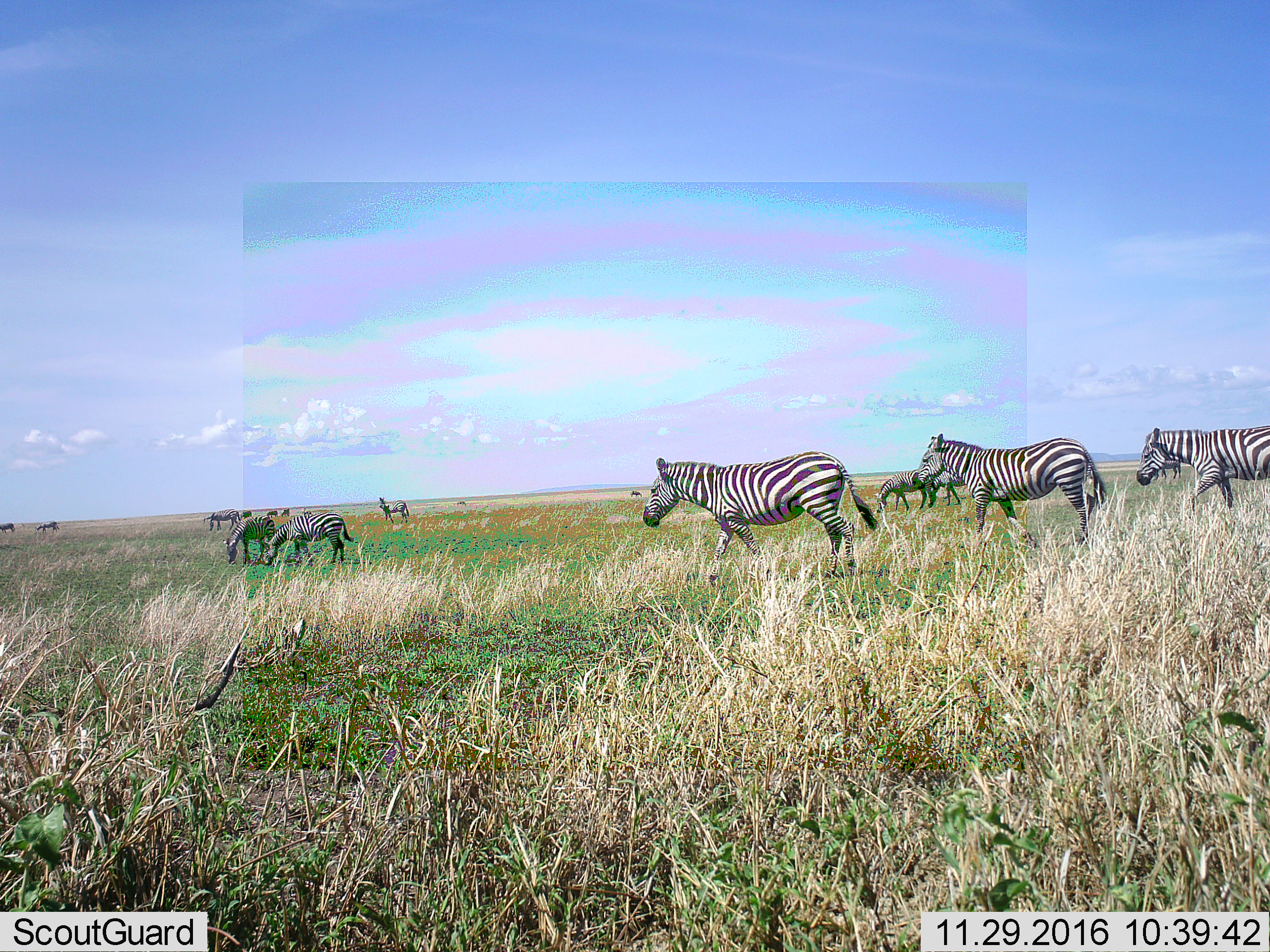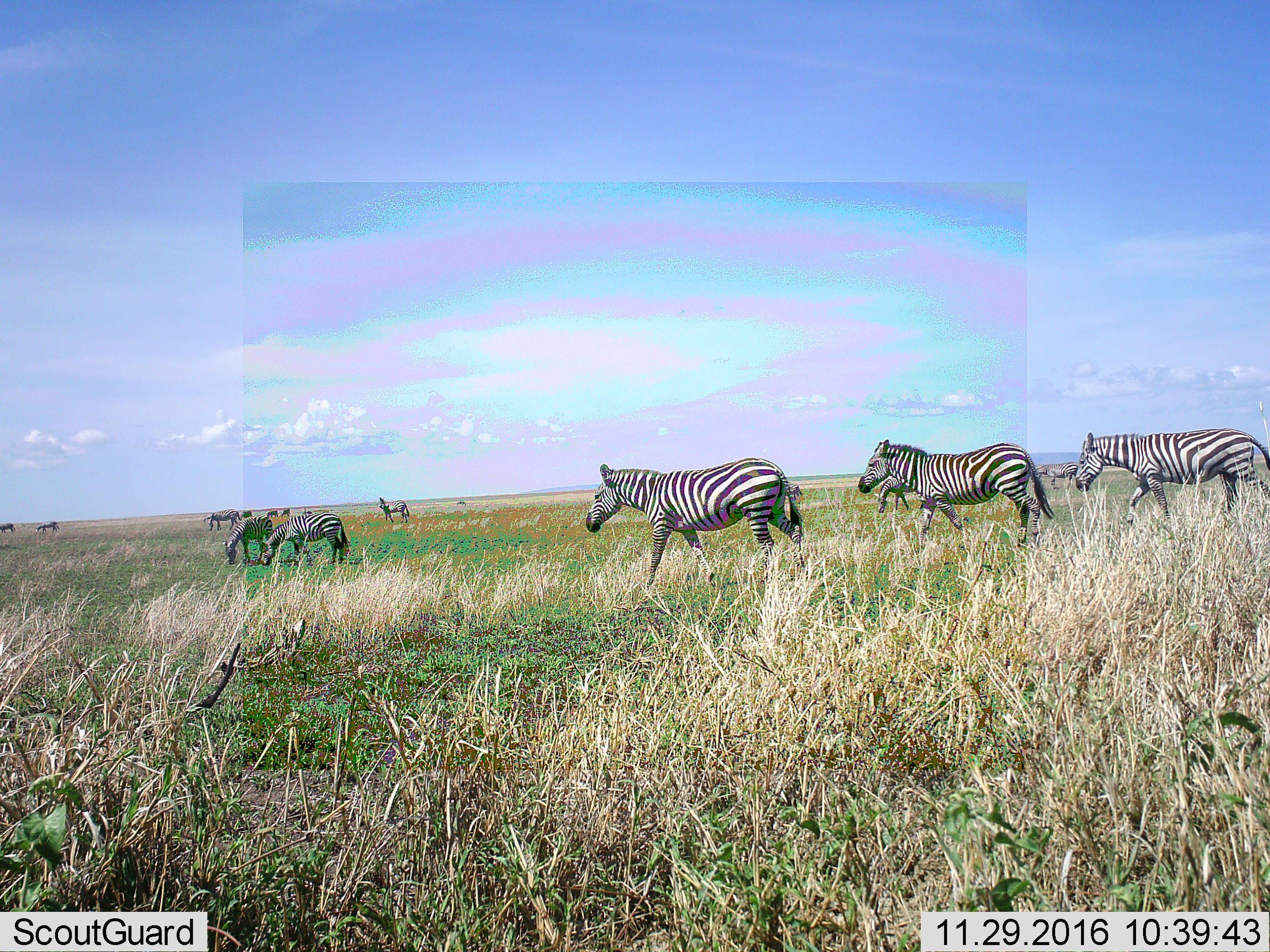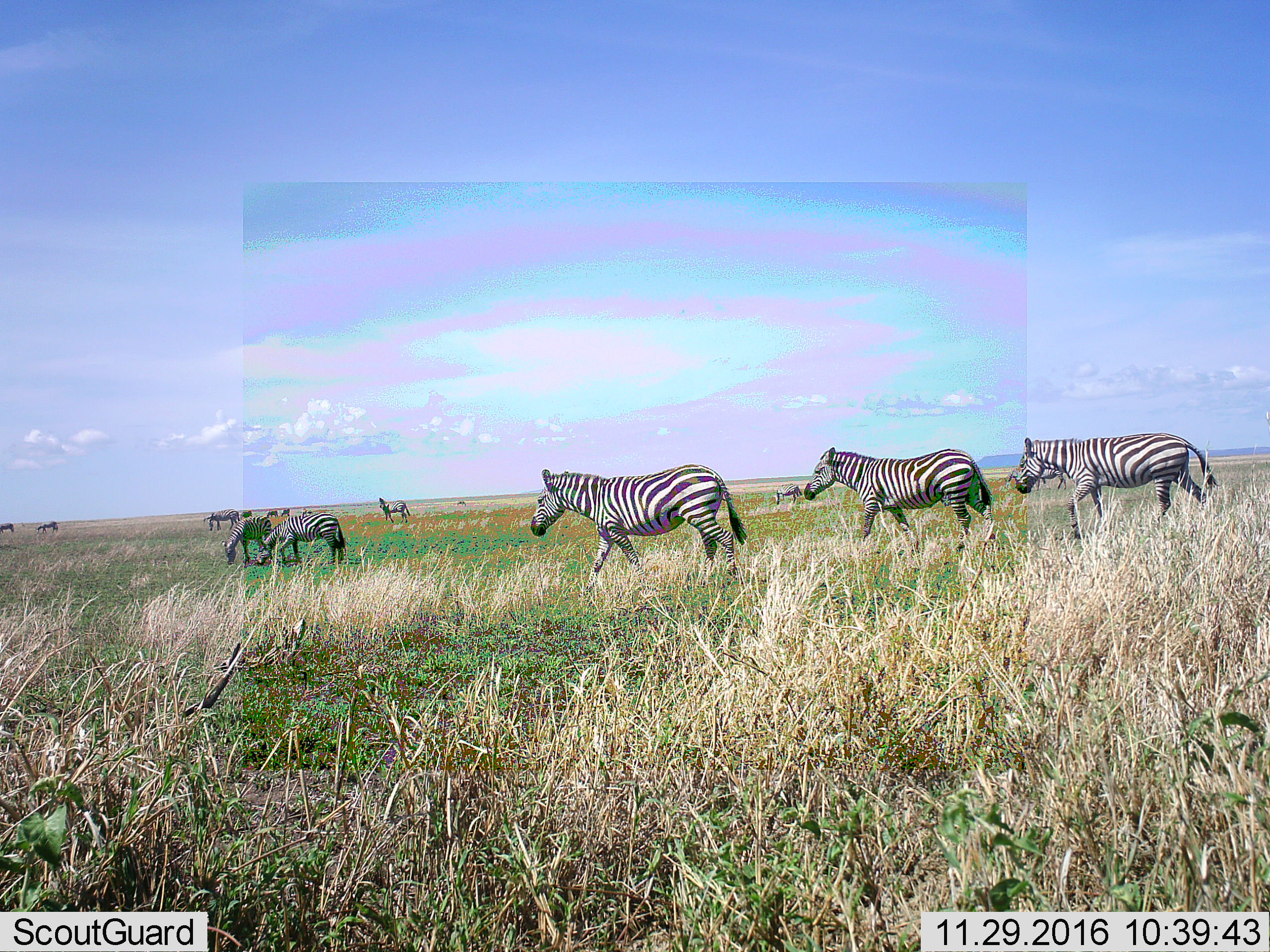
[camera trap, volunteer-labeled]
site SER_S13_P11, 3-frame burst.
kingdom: Animalia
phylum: Chordata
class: Mammalia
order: Perissodactyla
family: Equidae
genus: Equus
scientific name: Equus quagga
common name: plains zebra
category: zebraplains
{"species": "zebraplains (plains zebra) (Equus quagga)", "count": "11-50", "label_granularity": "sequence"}